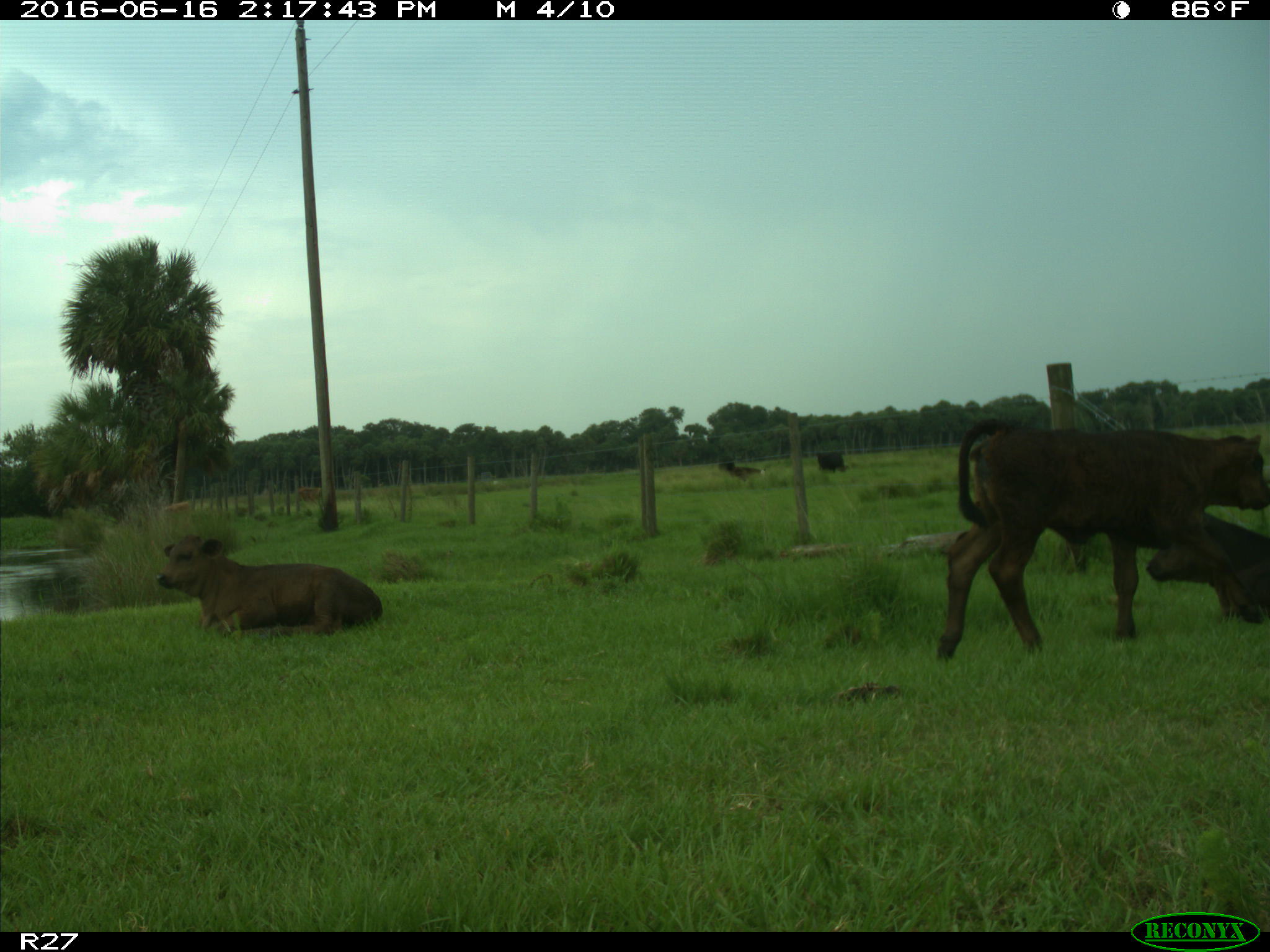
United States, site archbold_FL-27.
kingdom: Animalia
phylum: Chordata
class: Mammalia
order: Artiodactyla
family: Bovidae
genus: Bos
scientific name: Bos taurus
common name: domestic cow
Bos taurus (domestic cow).